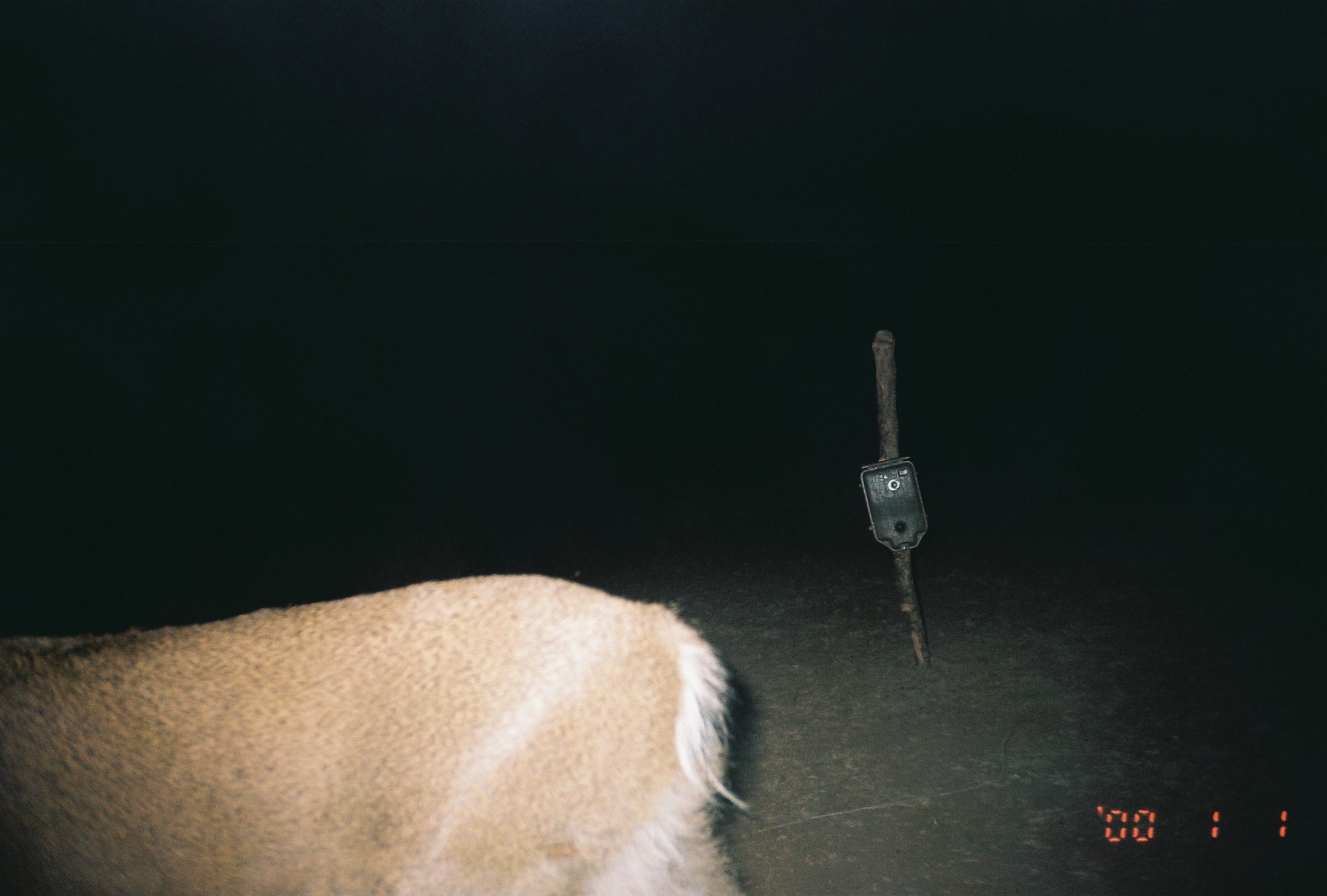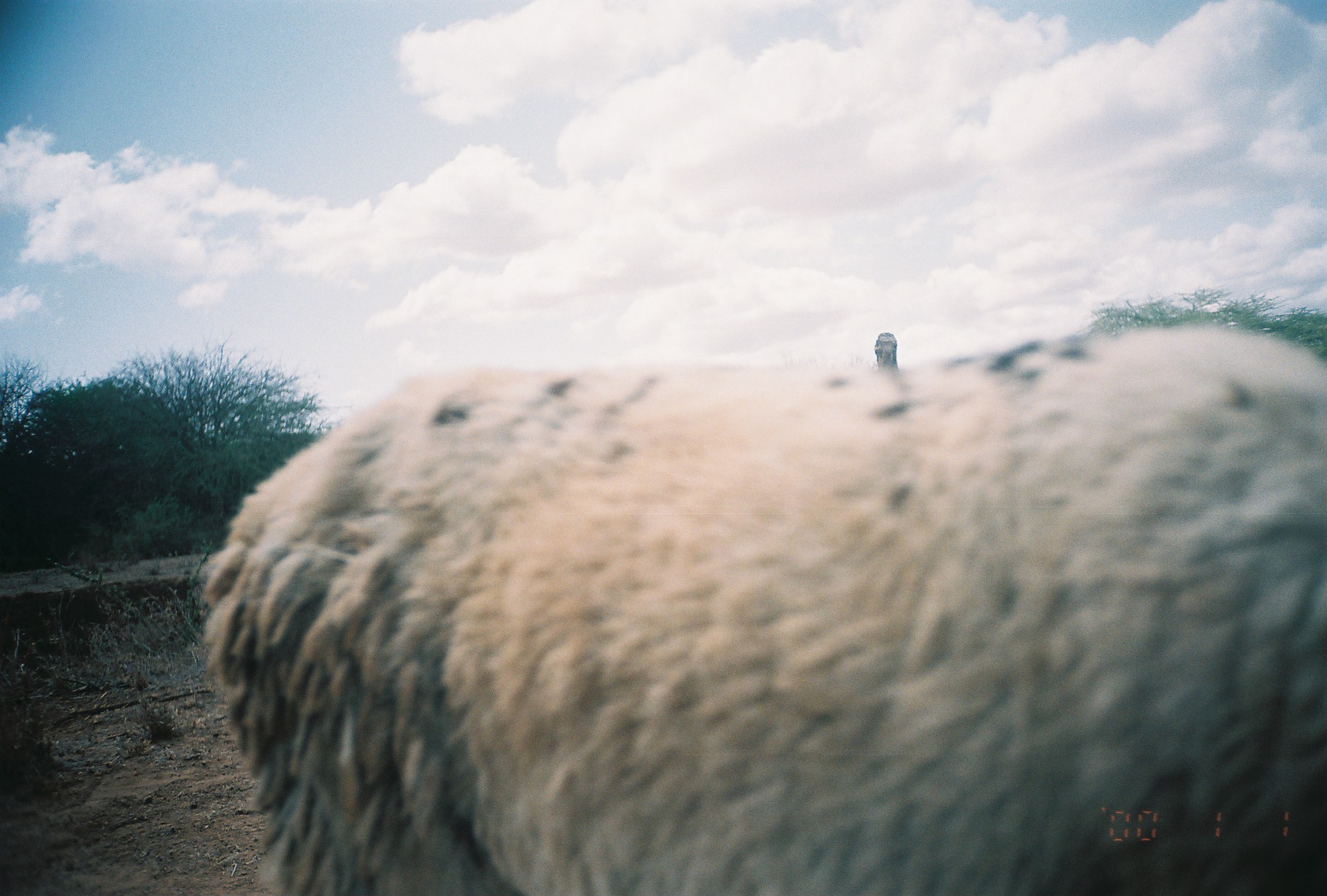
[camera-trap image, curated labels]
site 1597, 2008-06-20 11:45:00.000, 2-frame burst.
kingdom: Animalia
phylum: Chordata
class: Mammalia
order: Artiodactyla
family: Bovidae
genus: Sylvicapra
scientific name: Sylvicapra grimmia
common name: bush duiker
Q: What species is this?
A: Sylvicapra grimmia (bush duiker).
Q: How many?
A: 1.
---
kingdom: Animalia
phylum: Chordata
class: Mammalia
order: Artiodactyla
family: Bovidae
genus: Ovis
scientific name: Ovis aries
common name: domestic sheep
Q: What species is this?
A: Ovis aries (domestic sheep).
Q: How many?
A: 1.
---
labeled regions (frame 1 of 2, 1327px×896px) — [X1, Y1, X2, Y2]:
sylvicapra grimmia: [0, 574, 752, 896]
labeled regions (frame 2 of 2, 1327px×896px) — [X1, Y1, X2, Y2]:
ovis aries: [196, 319, 1327, 896]